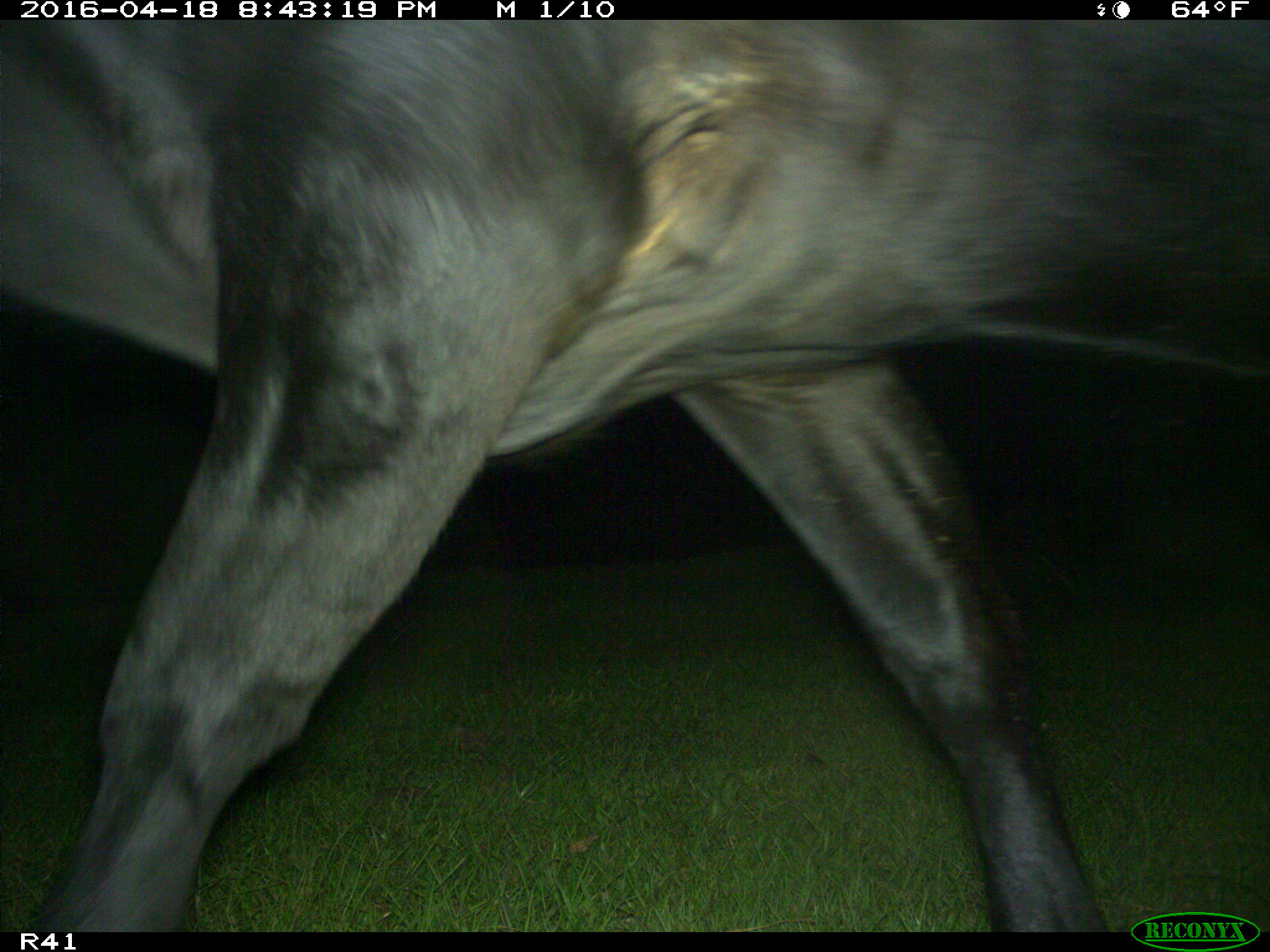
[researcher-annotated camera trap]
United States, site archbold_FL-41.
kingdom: Animalia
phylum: Chordata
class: Mammalia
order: Artiodactyla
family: Bovidae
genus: Bos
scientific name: Bos taurus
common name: domestic cow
Bos taurus (domestic cow).